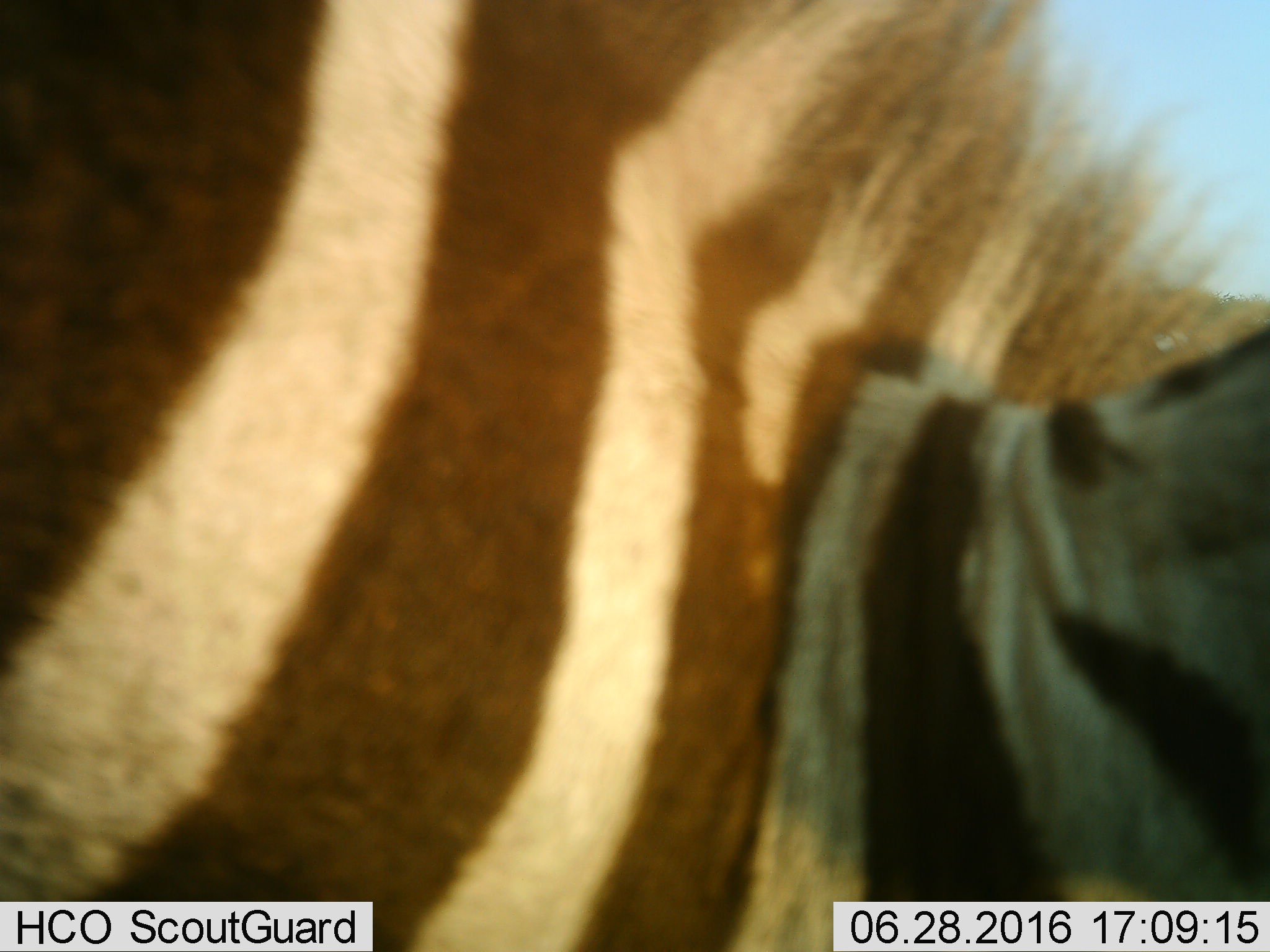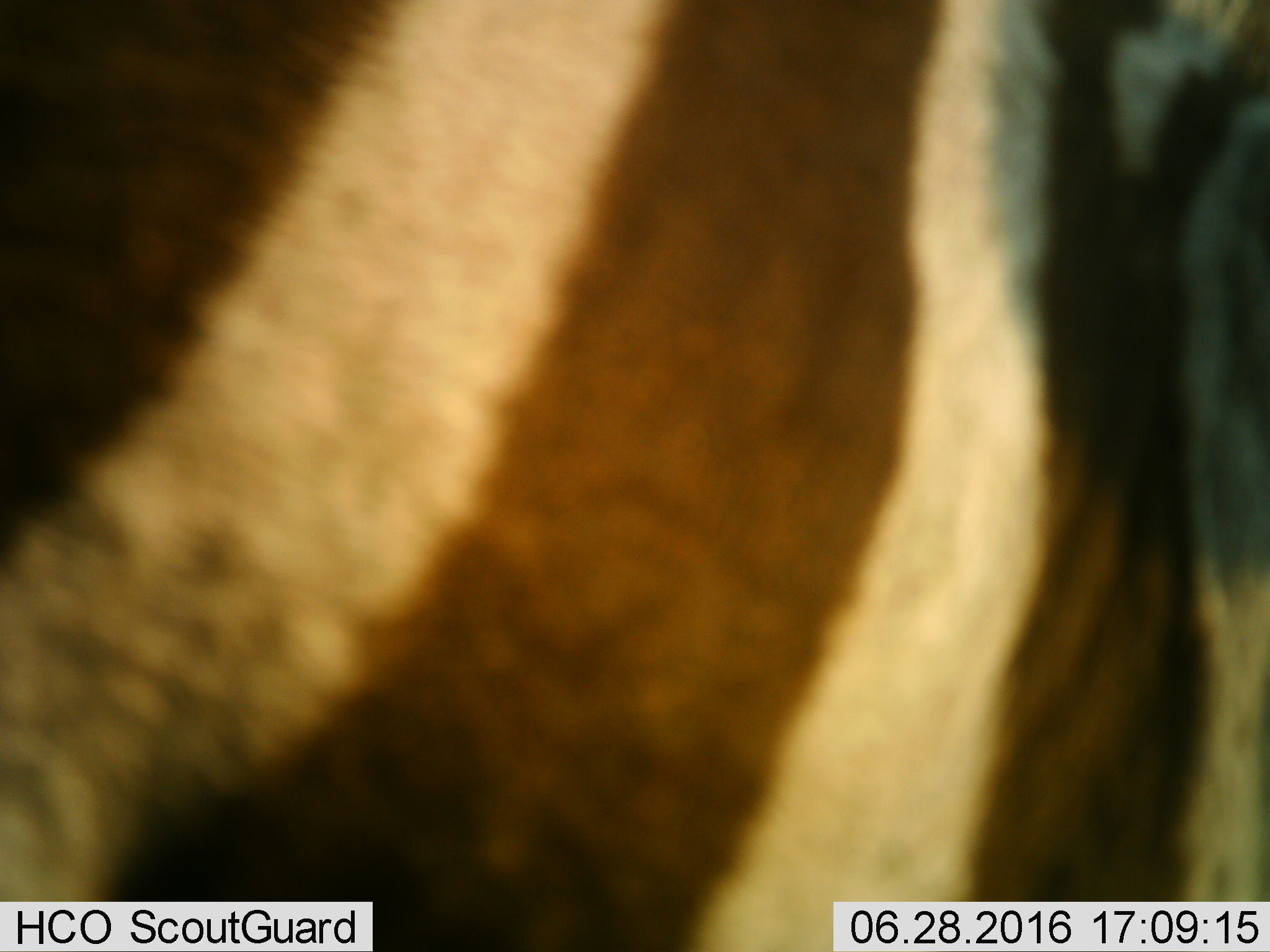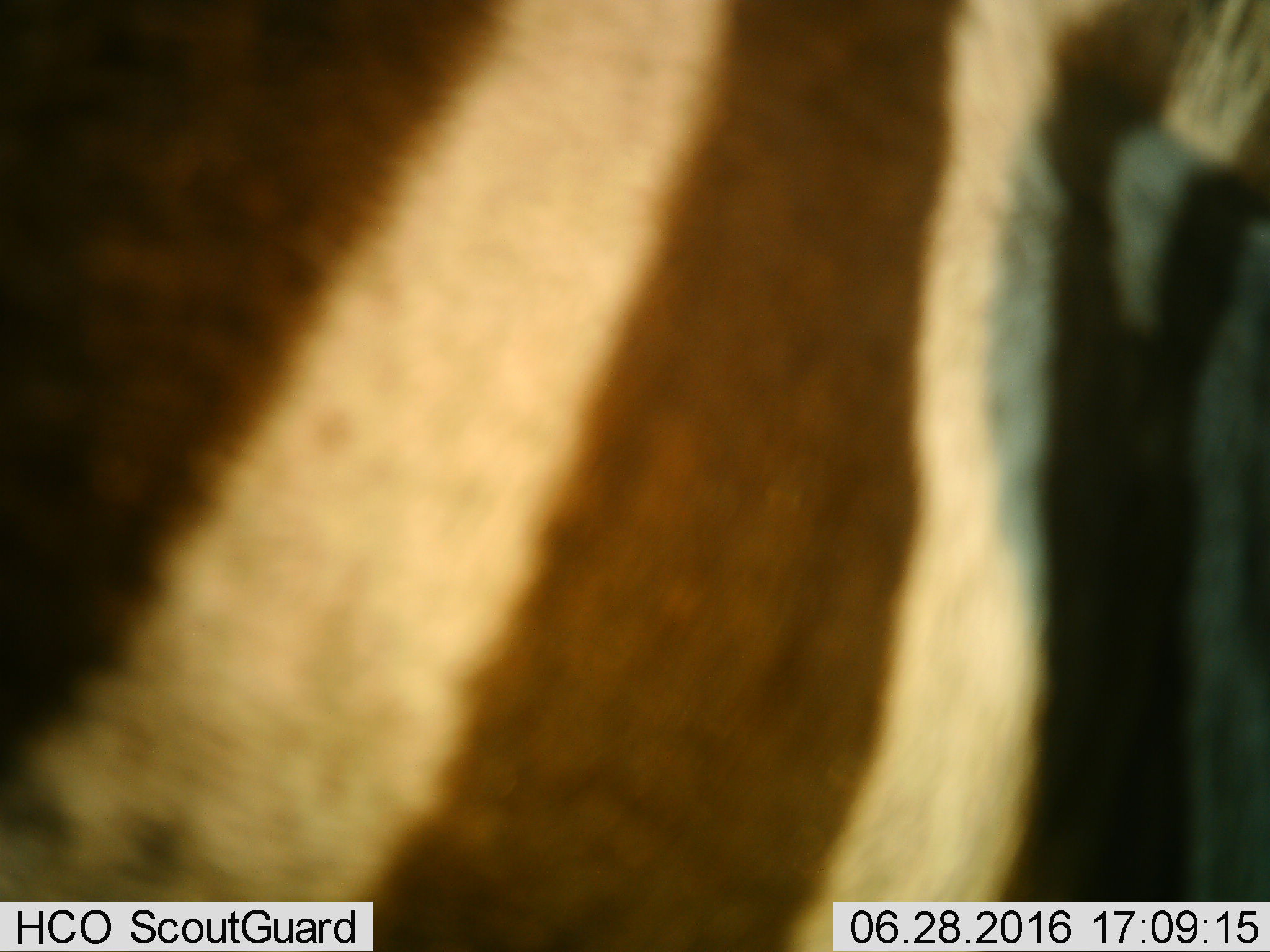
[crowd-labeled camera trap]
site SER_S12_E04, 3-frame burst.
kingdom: Animalia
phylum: Chordata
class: Mammalia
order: Perissodactyla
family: Equidae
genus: Equus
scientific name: Equus quagga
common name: plains zebra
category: zebraplains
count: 1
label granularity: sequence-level